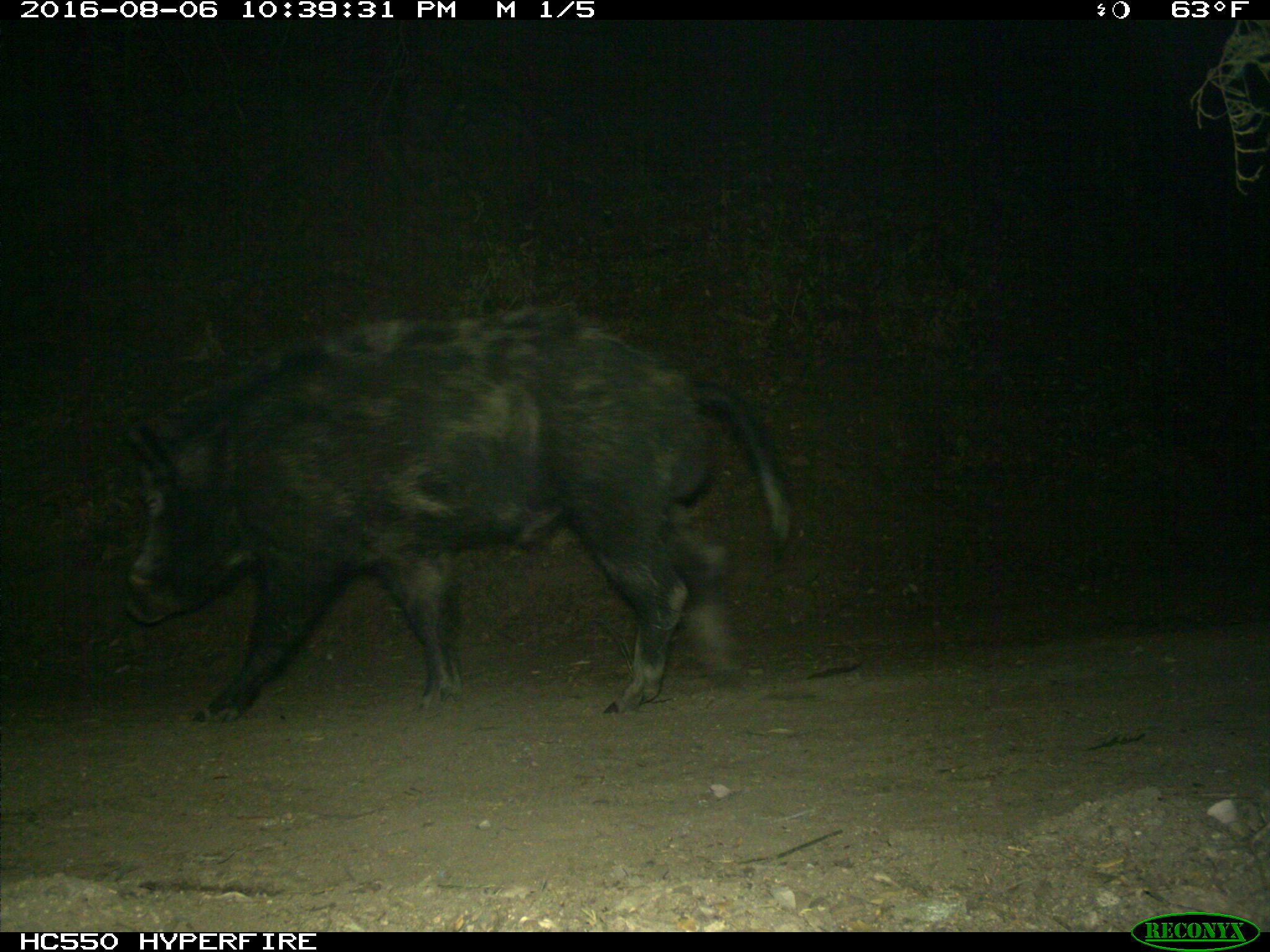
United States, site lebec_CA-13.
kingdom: Animalia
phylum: Chordata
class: Mammalia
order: Artiodactyla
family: Suidae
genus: Sus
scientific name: Sus scrofa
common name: wild boar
Sus scrofa (wild boar).